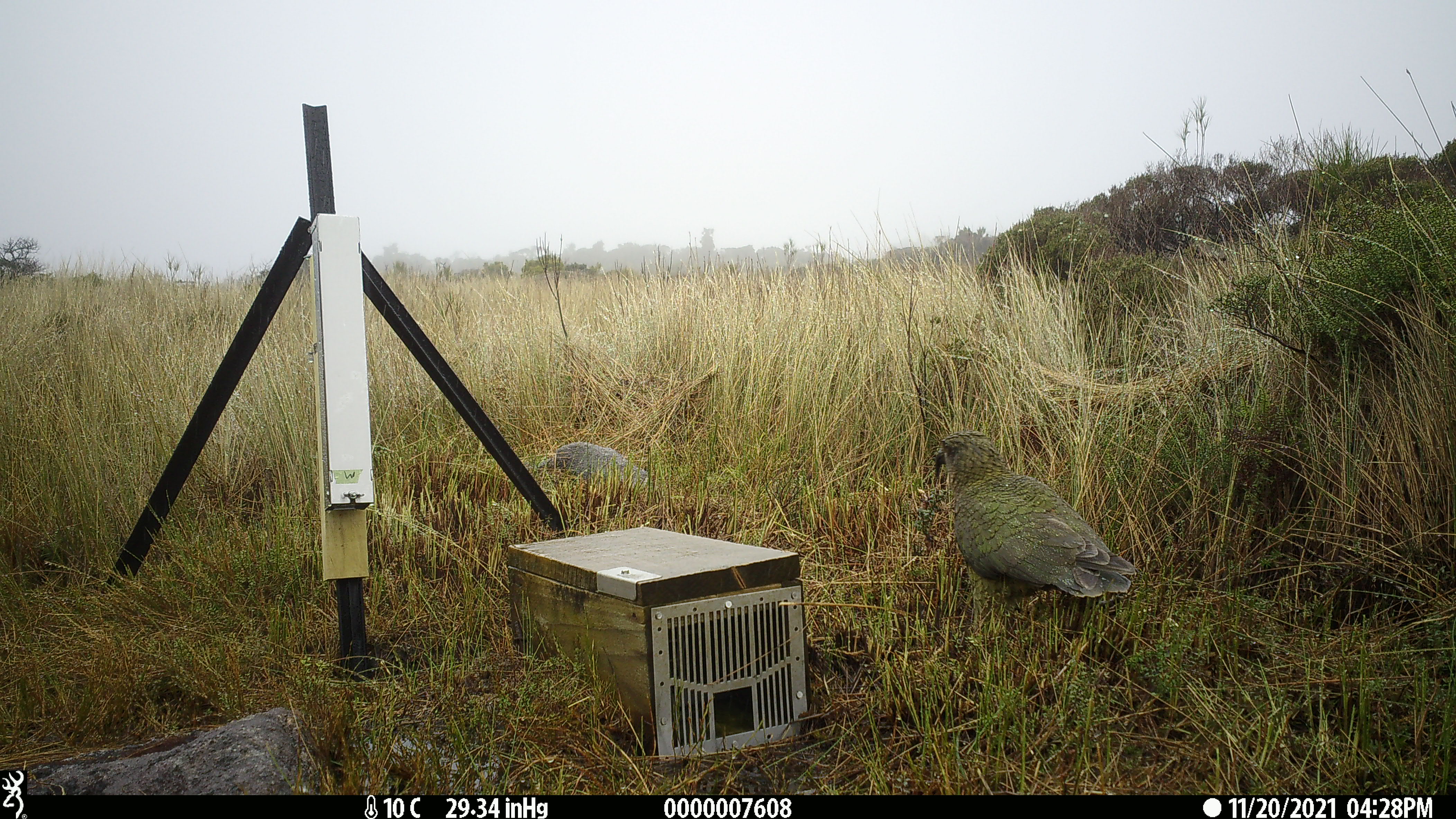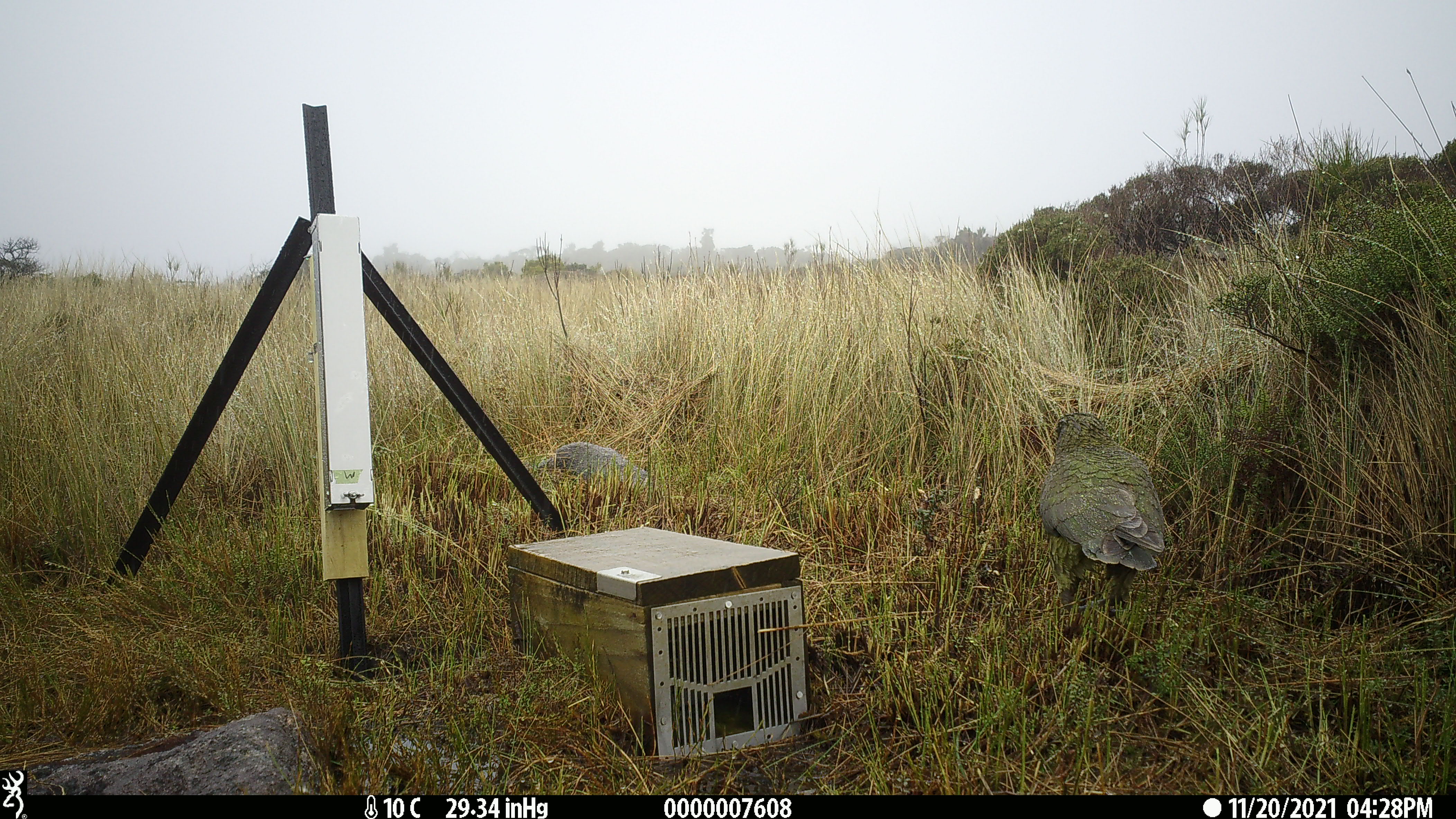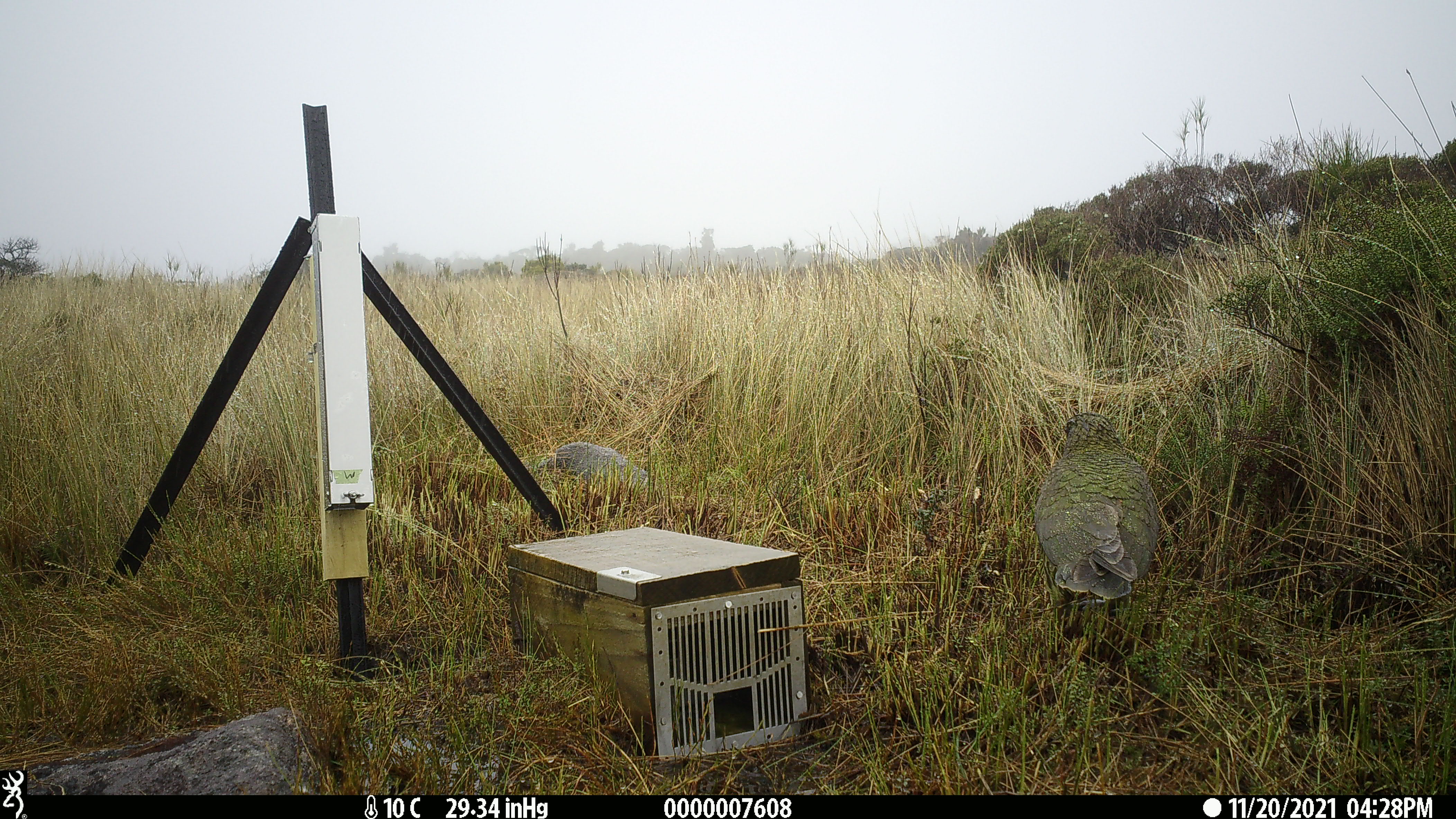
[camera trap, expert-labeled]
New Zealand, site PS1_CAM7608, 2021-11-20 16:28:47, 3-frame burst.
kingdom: Animalia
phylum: Chordata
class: Aves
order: Psittaciformes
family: Strigopidae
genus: Nestor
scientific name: Nestor notabilis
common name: kea